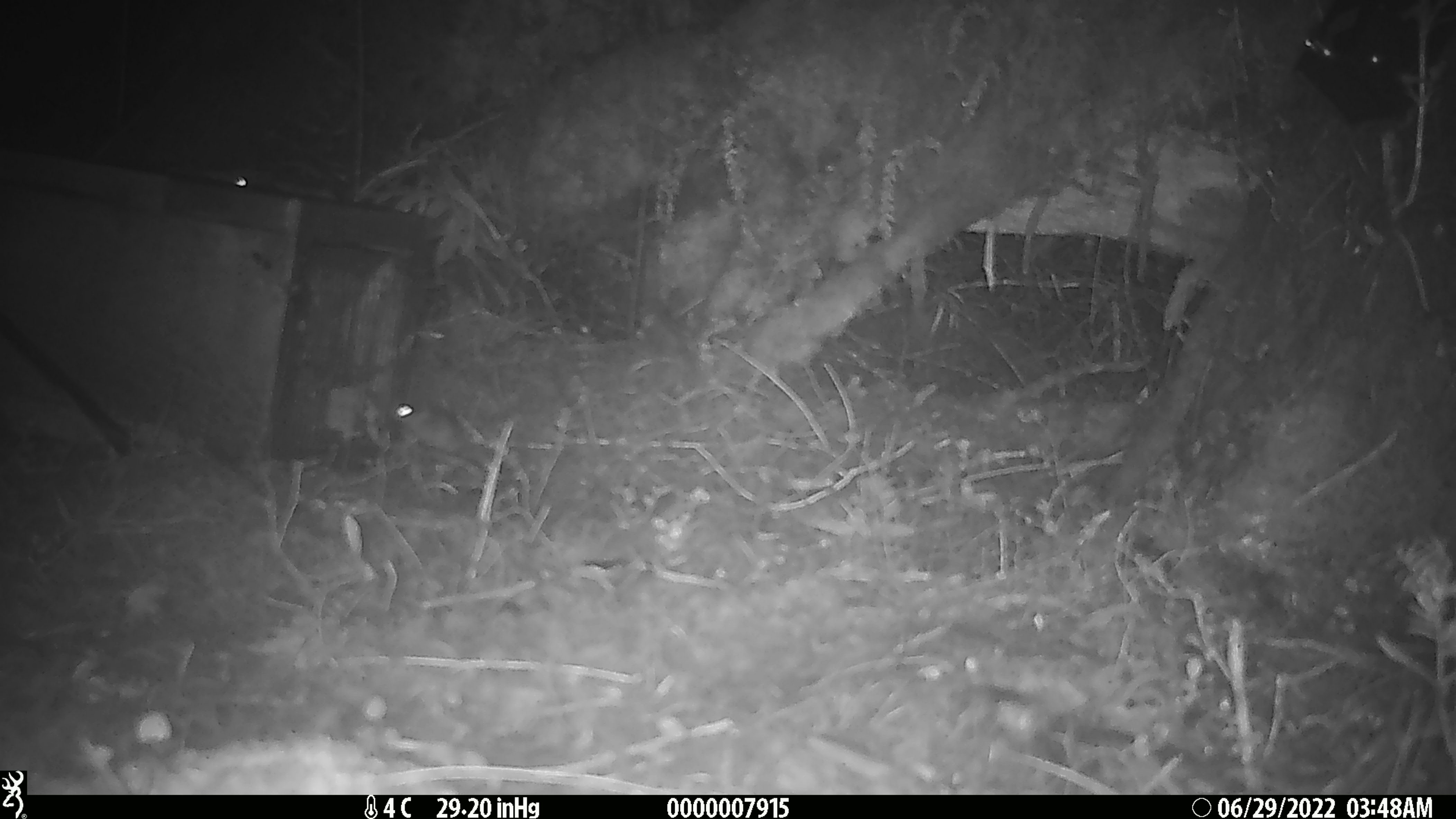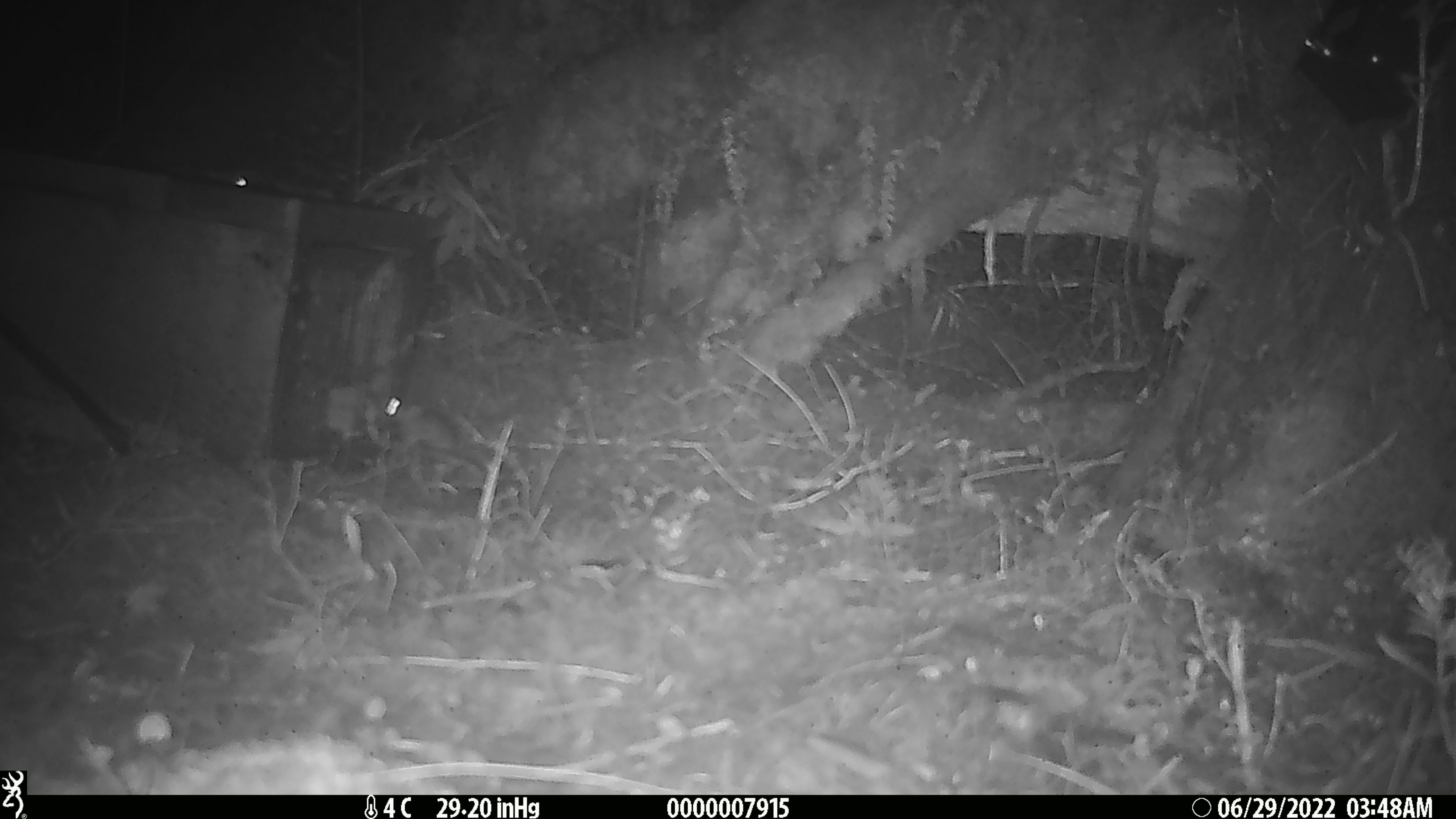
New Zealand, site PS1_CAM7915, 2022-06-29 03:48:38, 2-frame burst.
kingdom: Animalia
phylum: Chordata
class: Mammalia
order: Rodentia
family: Muridae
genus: Mus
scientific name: Mus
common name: mouse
Mouse (Mus).